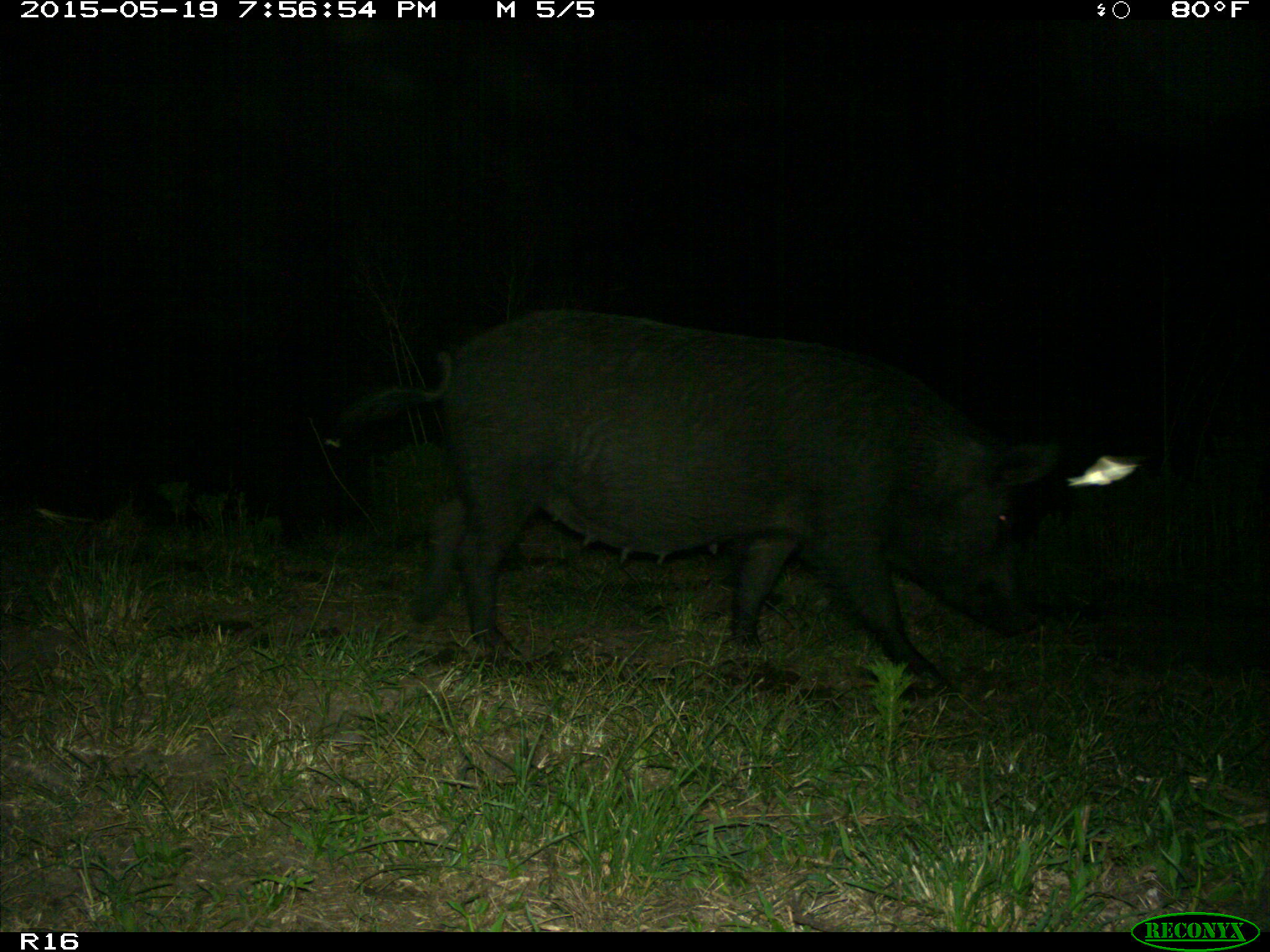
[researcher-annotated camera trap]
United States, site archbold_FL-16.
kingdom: Animalia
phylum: Chordata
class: Mammalia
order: Artiodactyla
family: Suidae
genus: Sus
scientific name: Sus scrofa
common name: wild boar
Sus scrofa (wild boar).